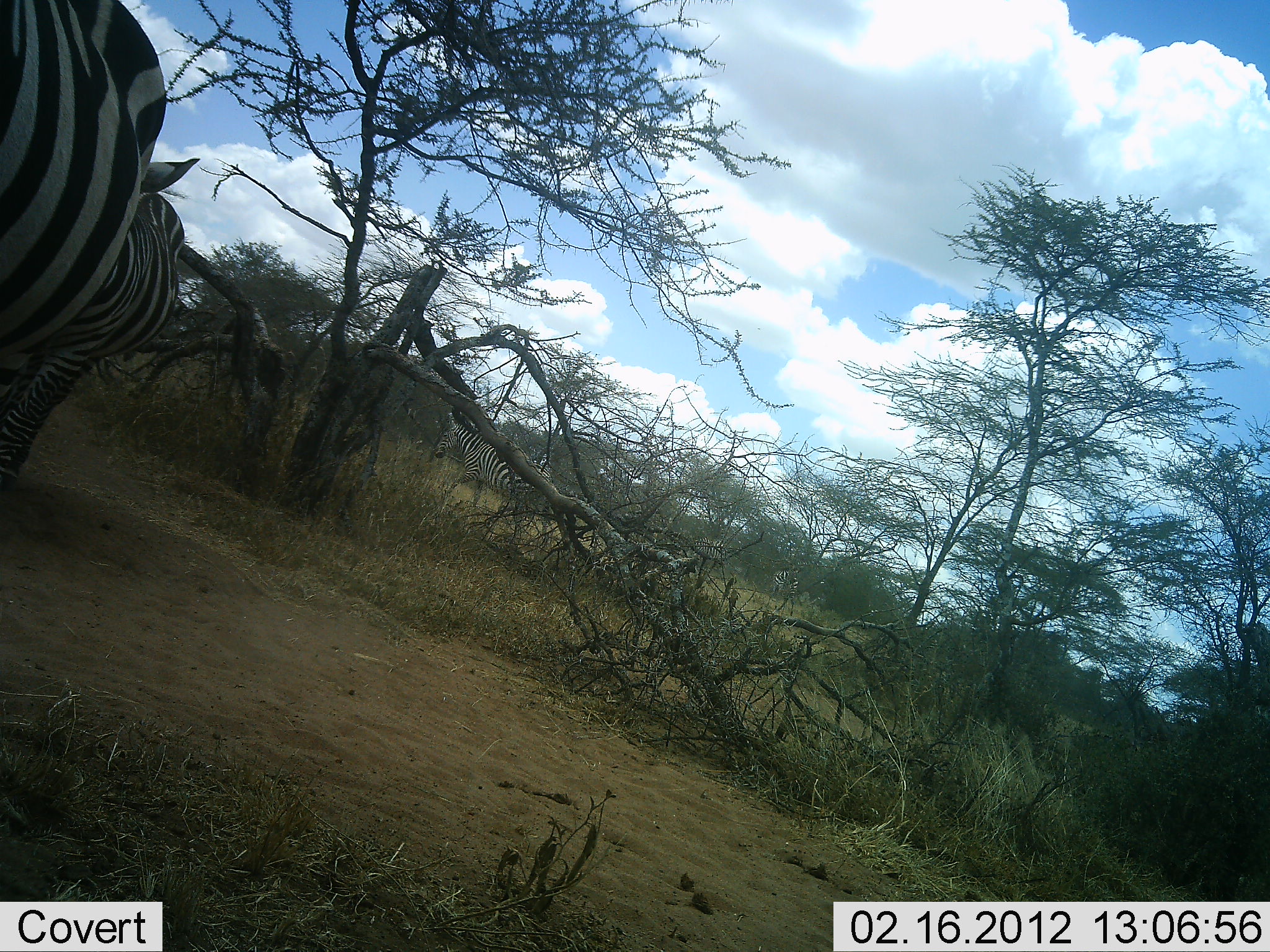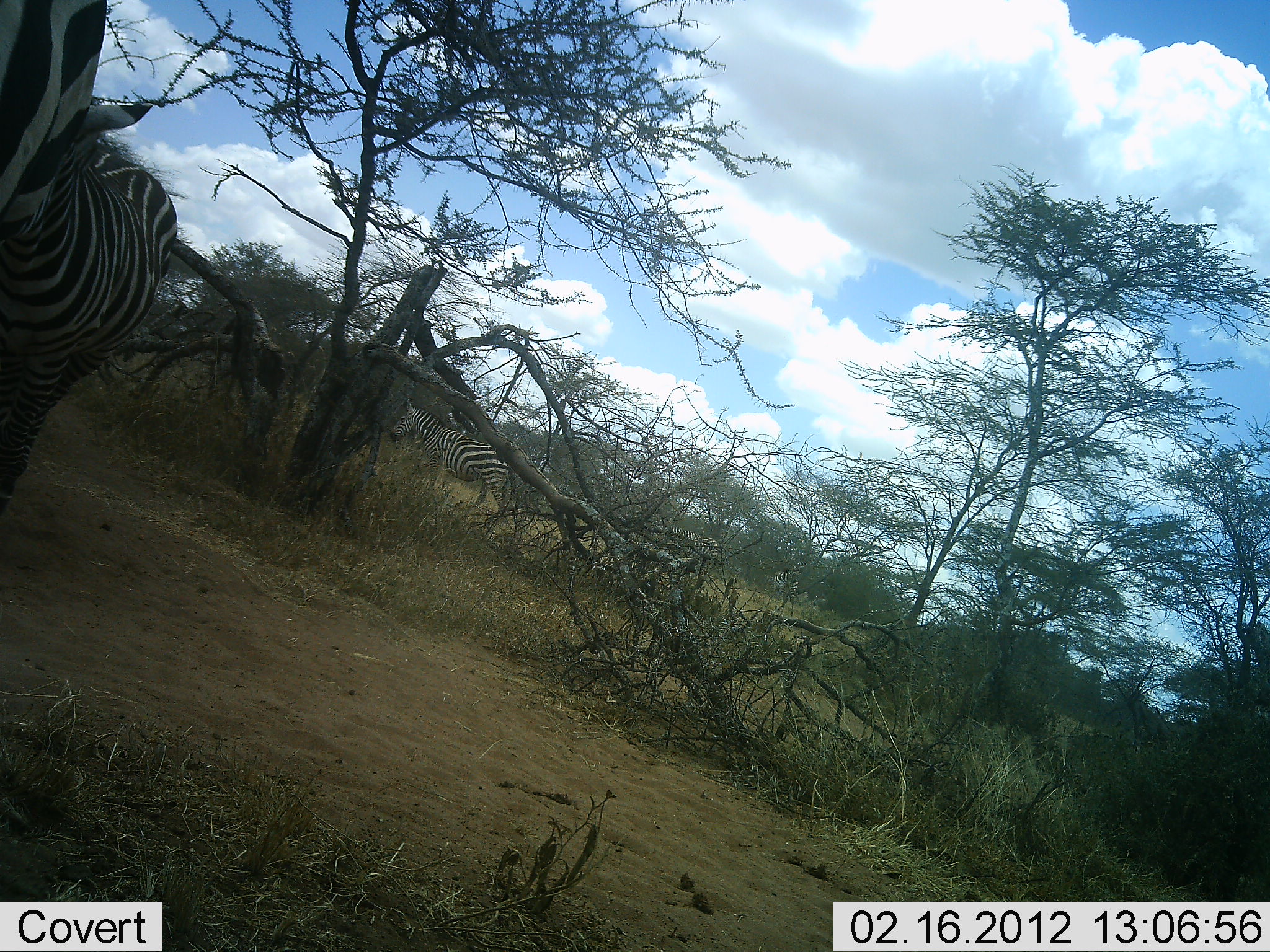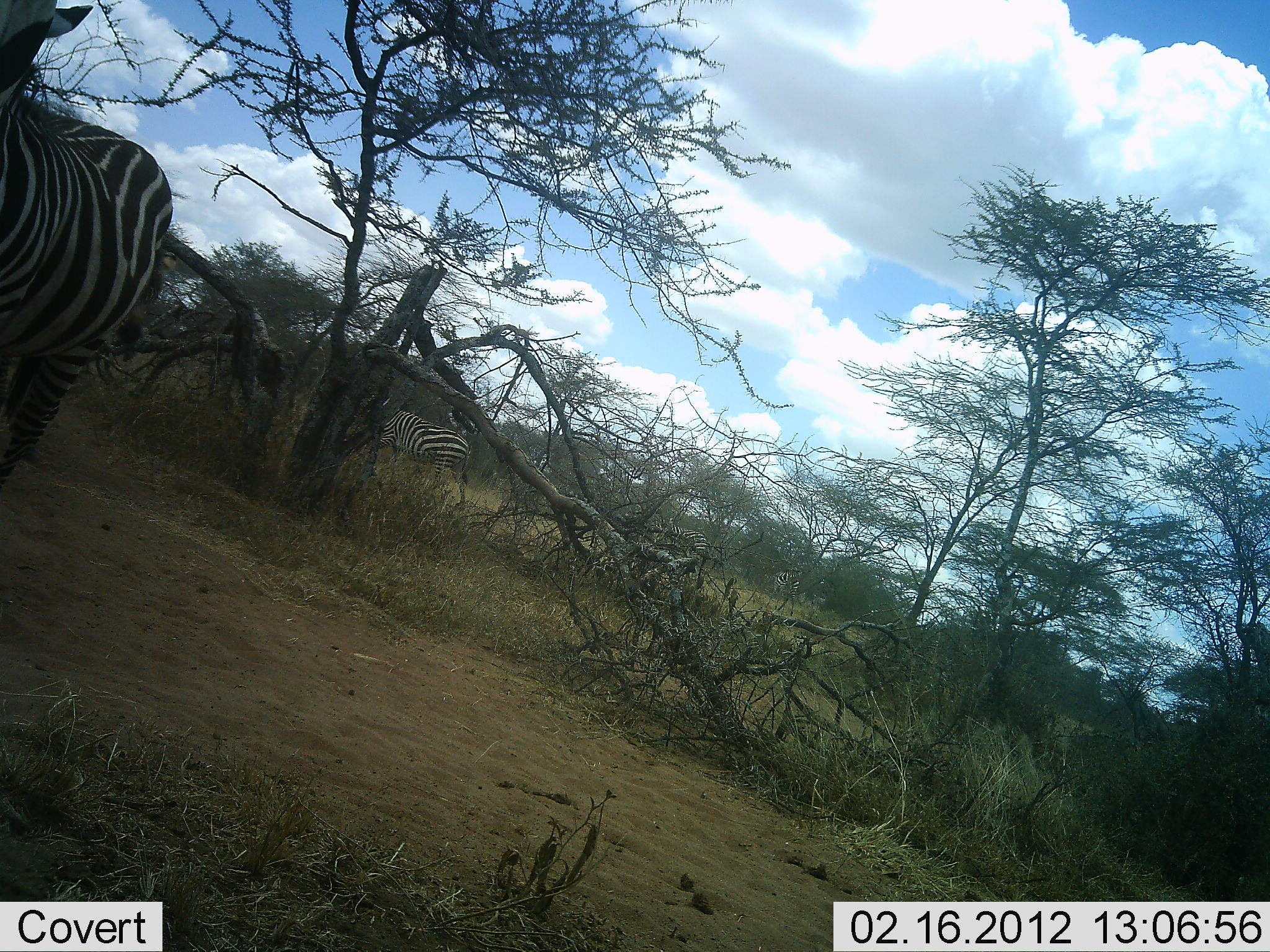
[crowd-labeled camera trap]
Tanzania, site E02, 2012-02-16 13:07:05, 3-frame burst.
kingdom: Animalia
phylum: Chordata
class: Mammalia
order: Perissodactyla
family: Equidae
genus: Equus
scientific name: Equus quagga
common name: plains zebra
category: zebra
Zebra (plains zebra) (Equus quagga), count 4. Behavior (volunteer vote fractions): standing 25%, resting 0%, moving 88%, interacting 6%. Young present (vote fraction): 0%. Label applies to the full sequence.